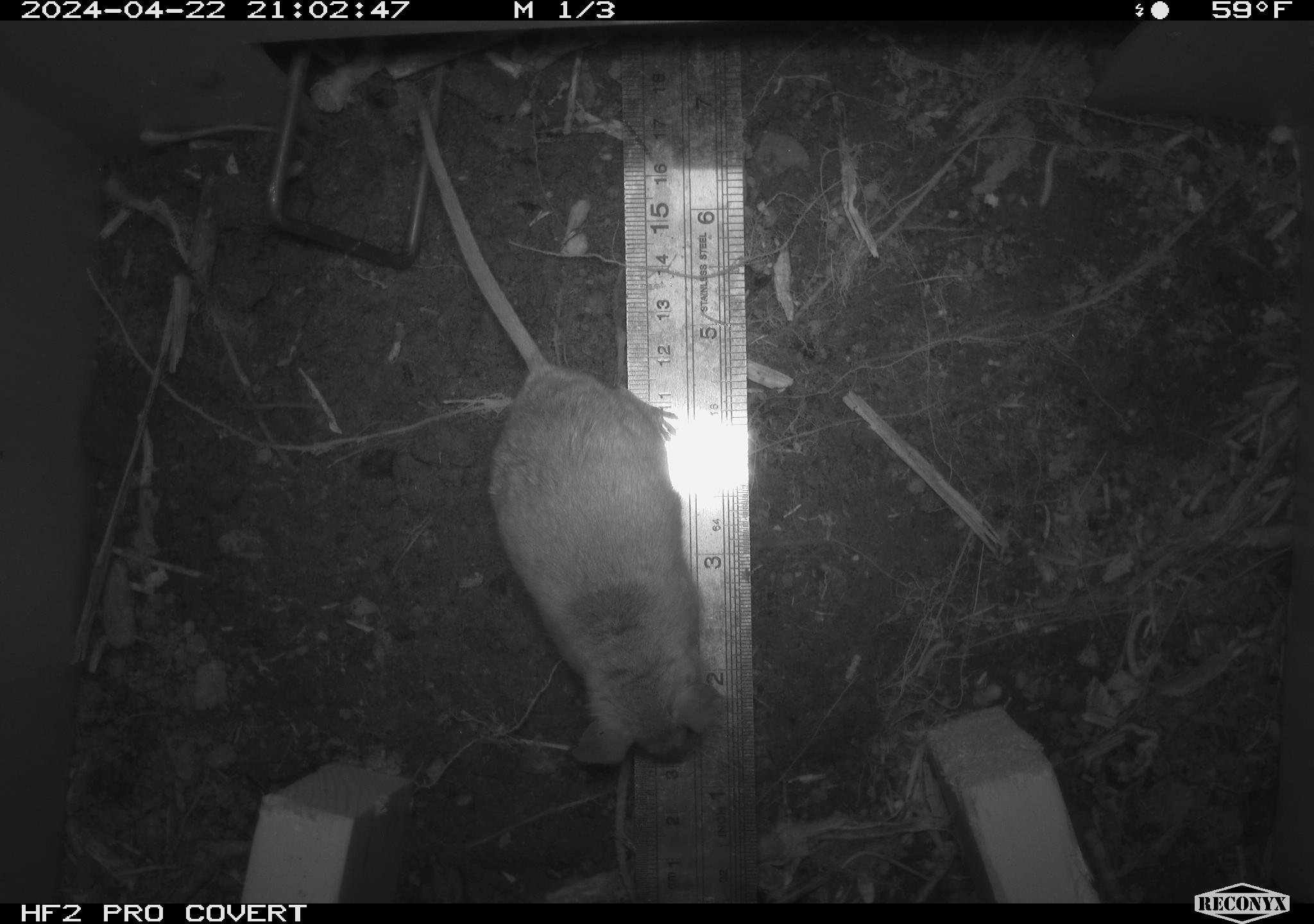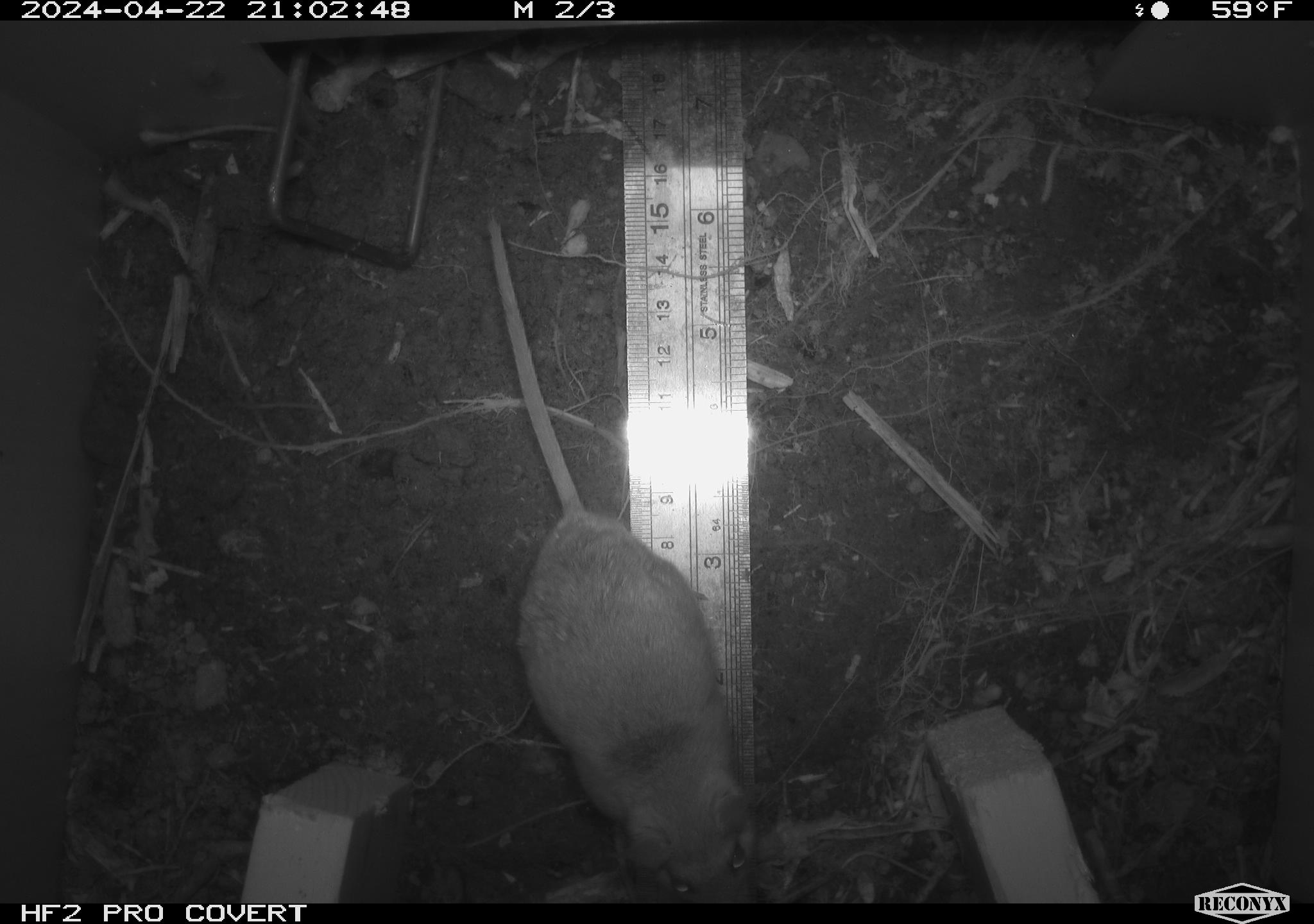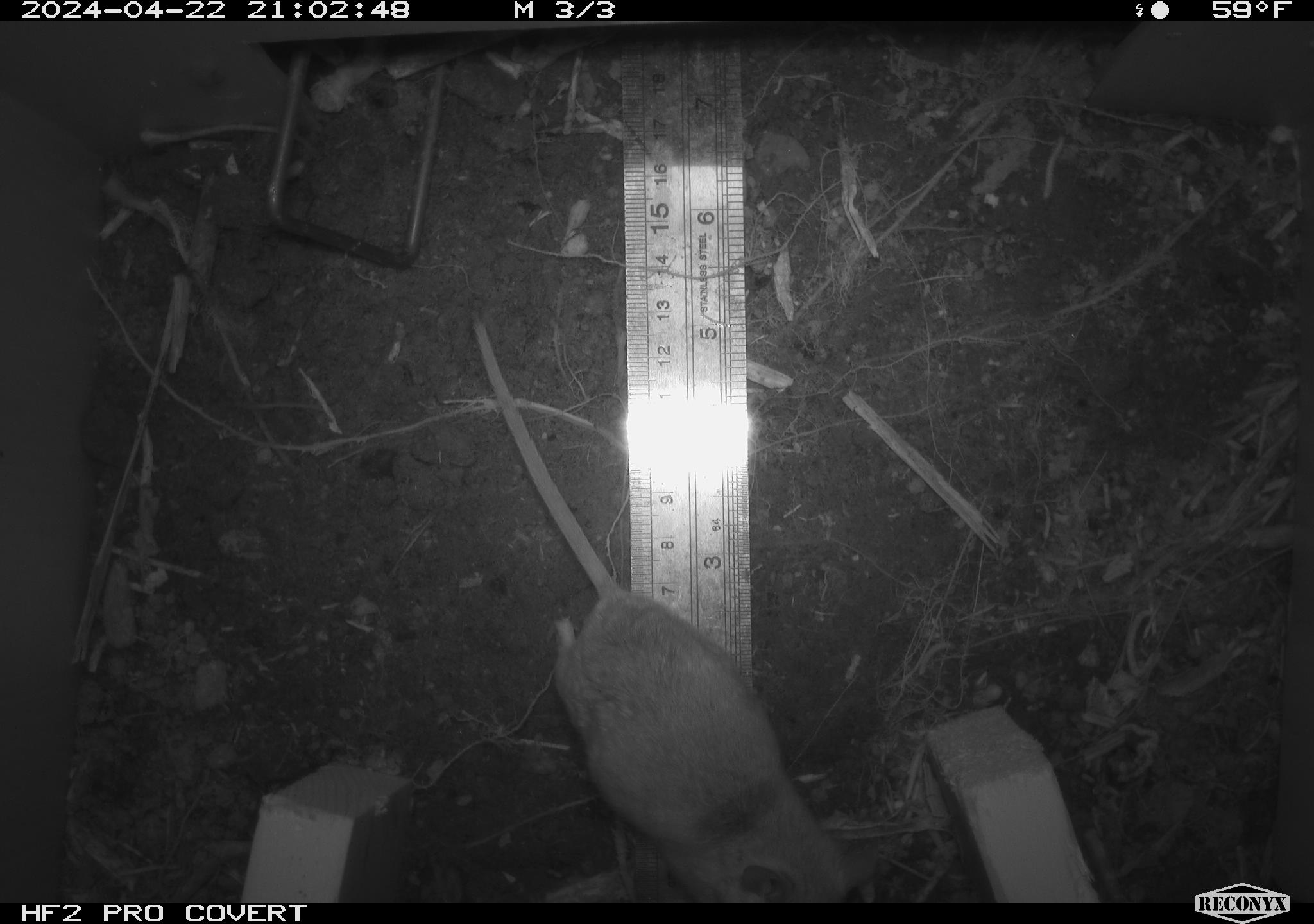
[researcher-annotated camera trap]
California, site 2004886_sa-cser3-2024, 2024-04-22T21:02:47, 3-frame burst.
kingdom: Animalia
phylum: Chordata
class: Mammalia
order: Rodentia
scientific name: Rodentia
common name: rodent